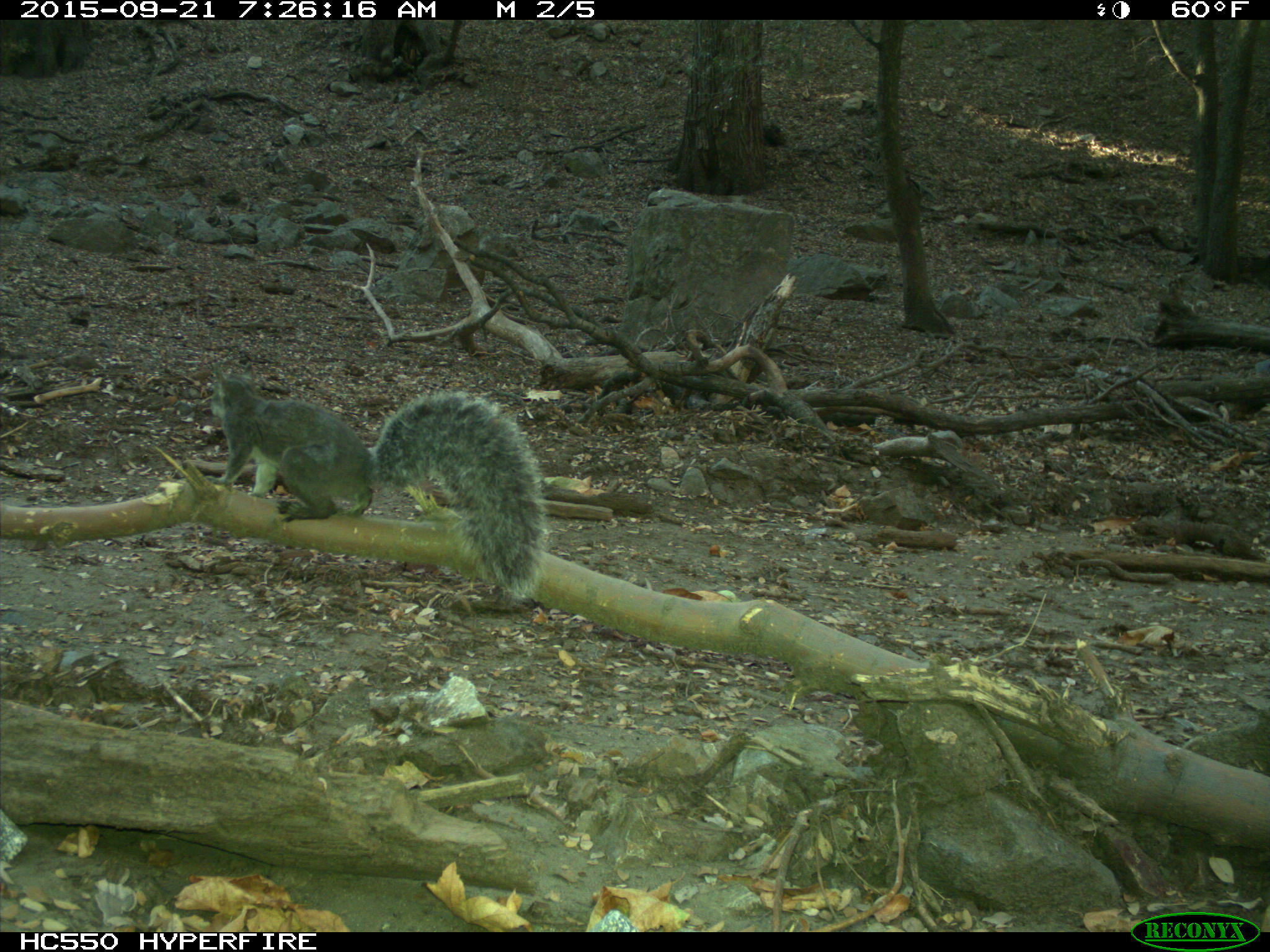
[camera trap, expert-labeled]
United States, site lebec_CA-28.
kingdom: Animalia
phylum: Chordata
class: Mammalia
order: Rodentia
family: Sciuridae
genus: Sciurus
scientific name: Sciurus carolinensis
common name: eastern gray squirrel